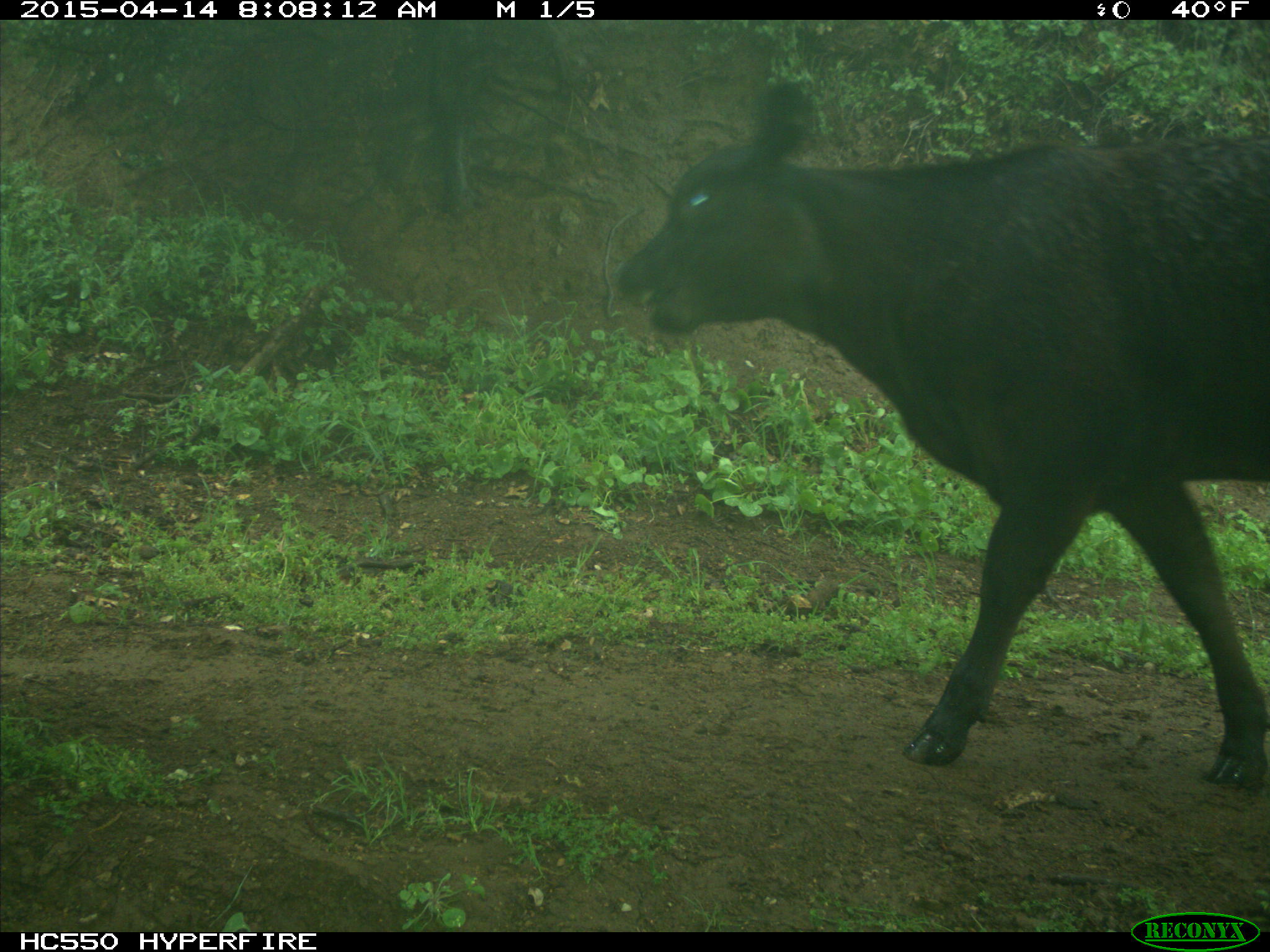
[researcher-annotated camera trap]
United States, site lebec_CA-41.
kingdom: Animalia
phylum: Chordata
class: Mammalia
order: Artiodactyla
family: Bovidae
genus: Bos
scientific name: Bos taurus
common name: domestic cow